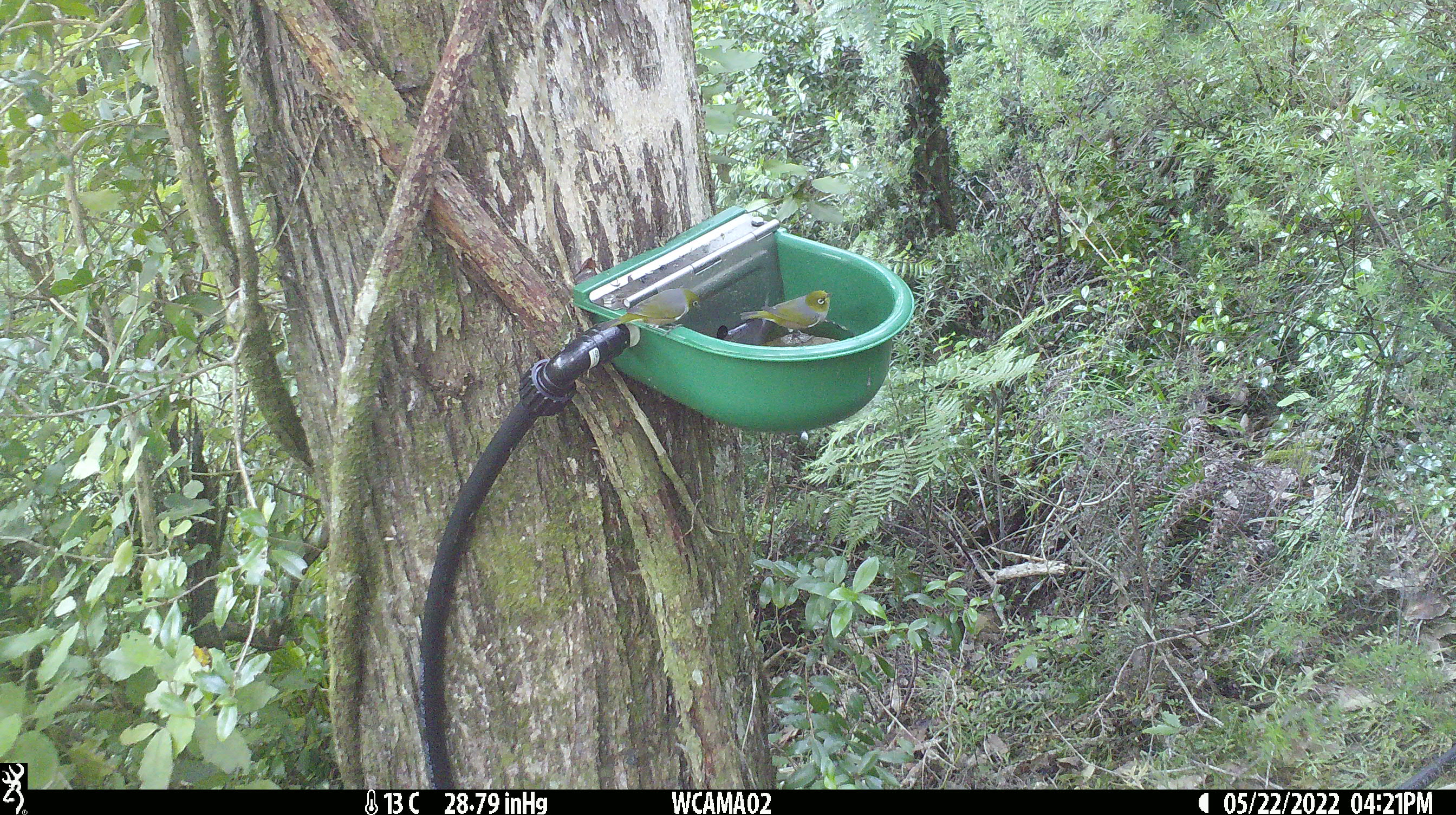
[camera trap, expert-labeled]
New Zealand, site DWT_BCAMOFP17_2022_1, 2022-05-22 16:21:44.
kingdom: Animalia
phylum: Chordata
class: Aves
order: Passeriformes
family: Zosteropidae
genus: Zosterops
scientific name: Zosterops lateralis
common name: silvereye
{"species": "silvereye (Zosterops lateralis)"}